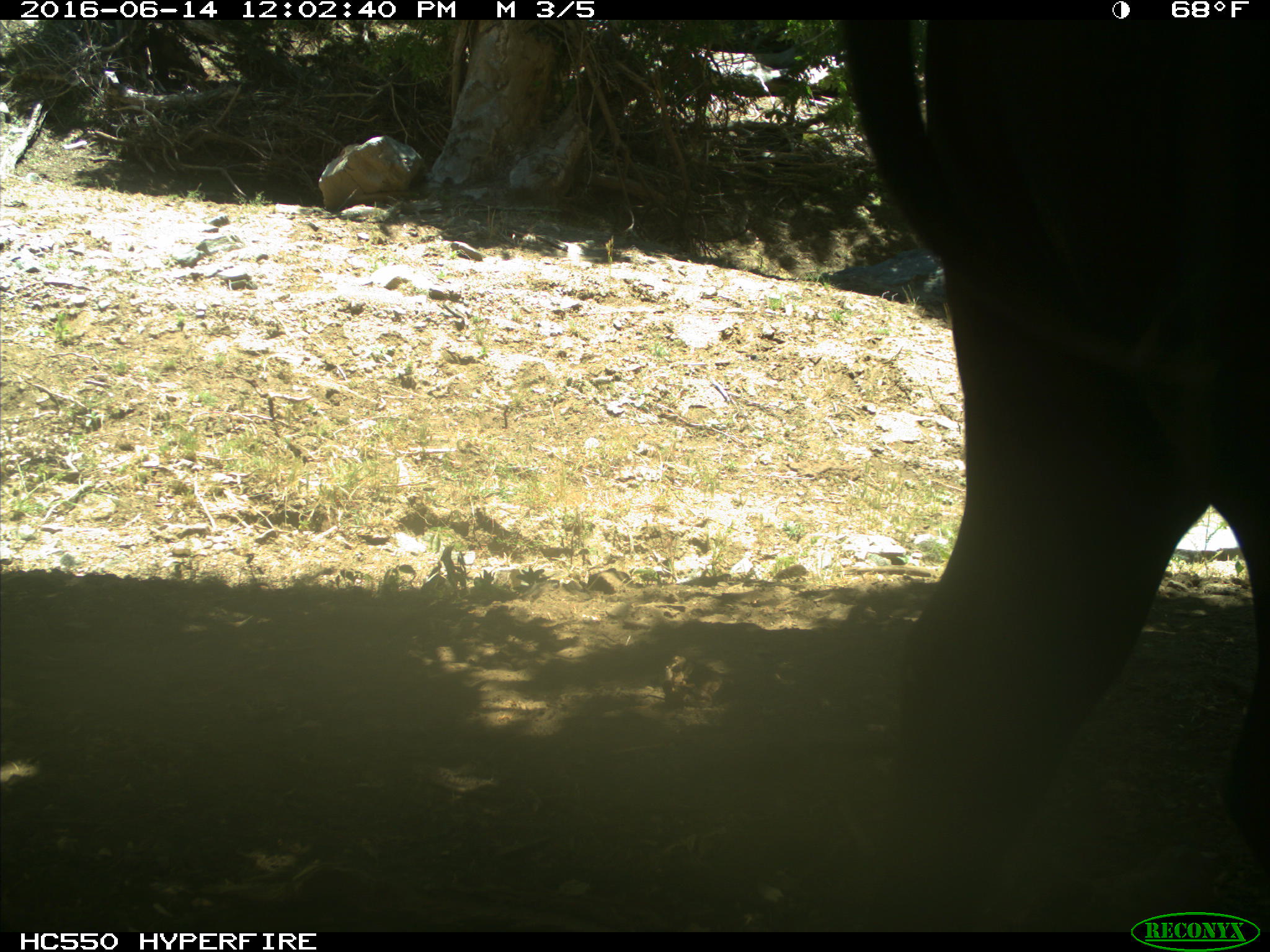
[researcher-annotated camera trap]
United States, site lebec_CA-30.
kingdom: Animalia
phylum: Chordata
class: Mammalia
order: Artiodactyla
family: Bovidae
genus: Bos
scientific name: Bos taurus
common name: domestic cow